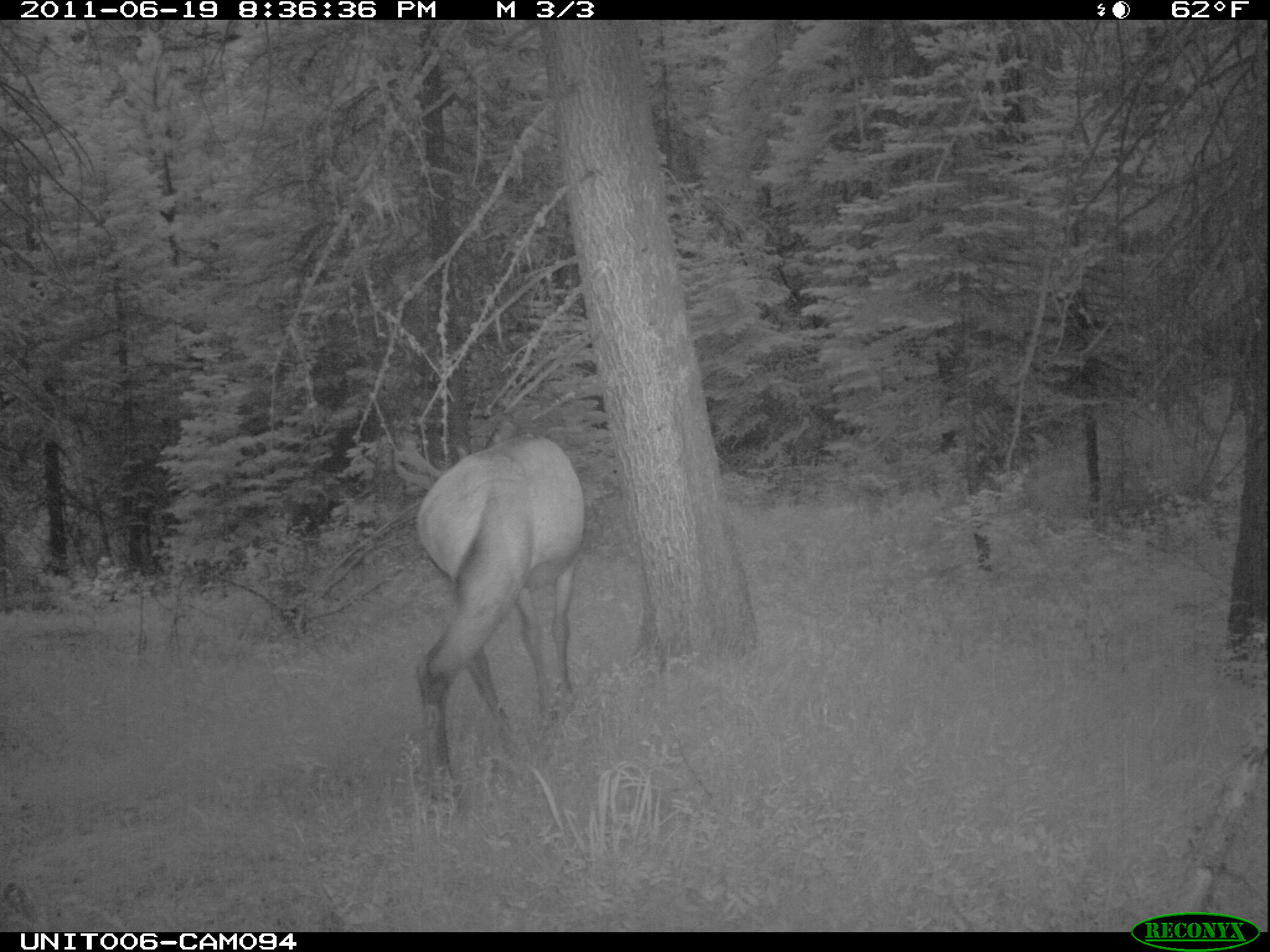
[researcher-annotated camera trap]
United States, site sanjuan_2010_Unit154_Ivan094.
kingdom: Animalia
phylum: Chordata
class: Mammalia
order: Artiodactyla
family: Cervidae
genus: Cervus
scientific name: Cervus elaphus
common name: red deer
Cervus elaphus (red deer).